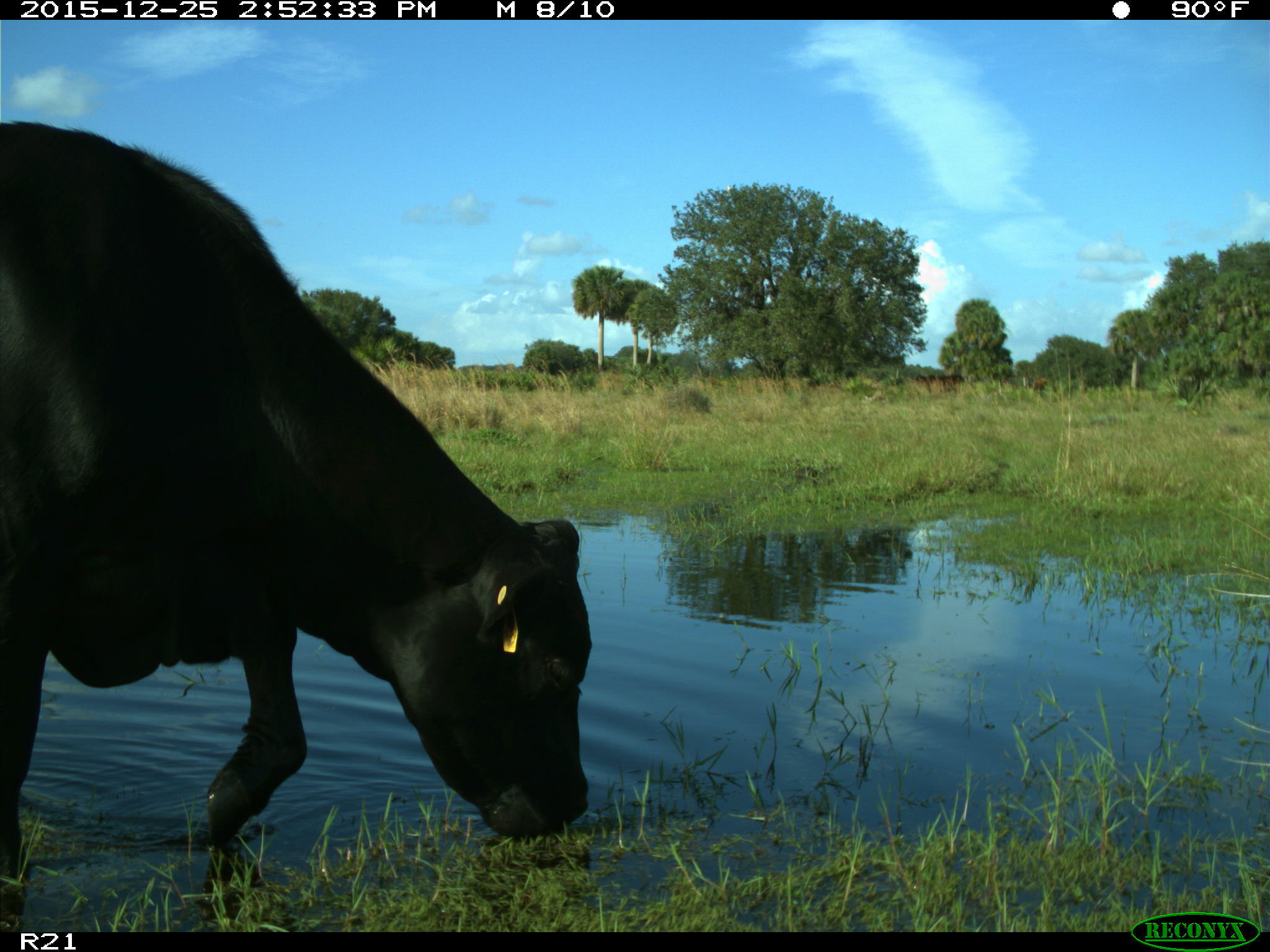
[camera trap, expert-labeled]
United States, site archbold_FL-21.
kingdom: Animalia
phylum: Chordata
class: Mammalia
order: Artiodactyla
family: Bovidae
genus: Bos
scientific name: Bos taurus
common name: domestic cow